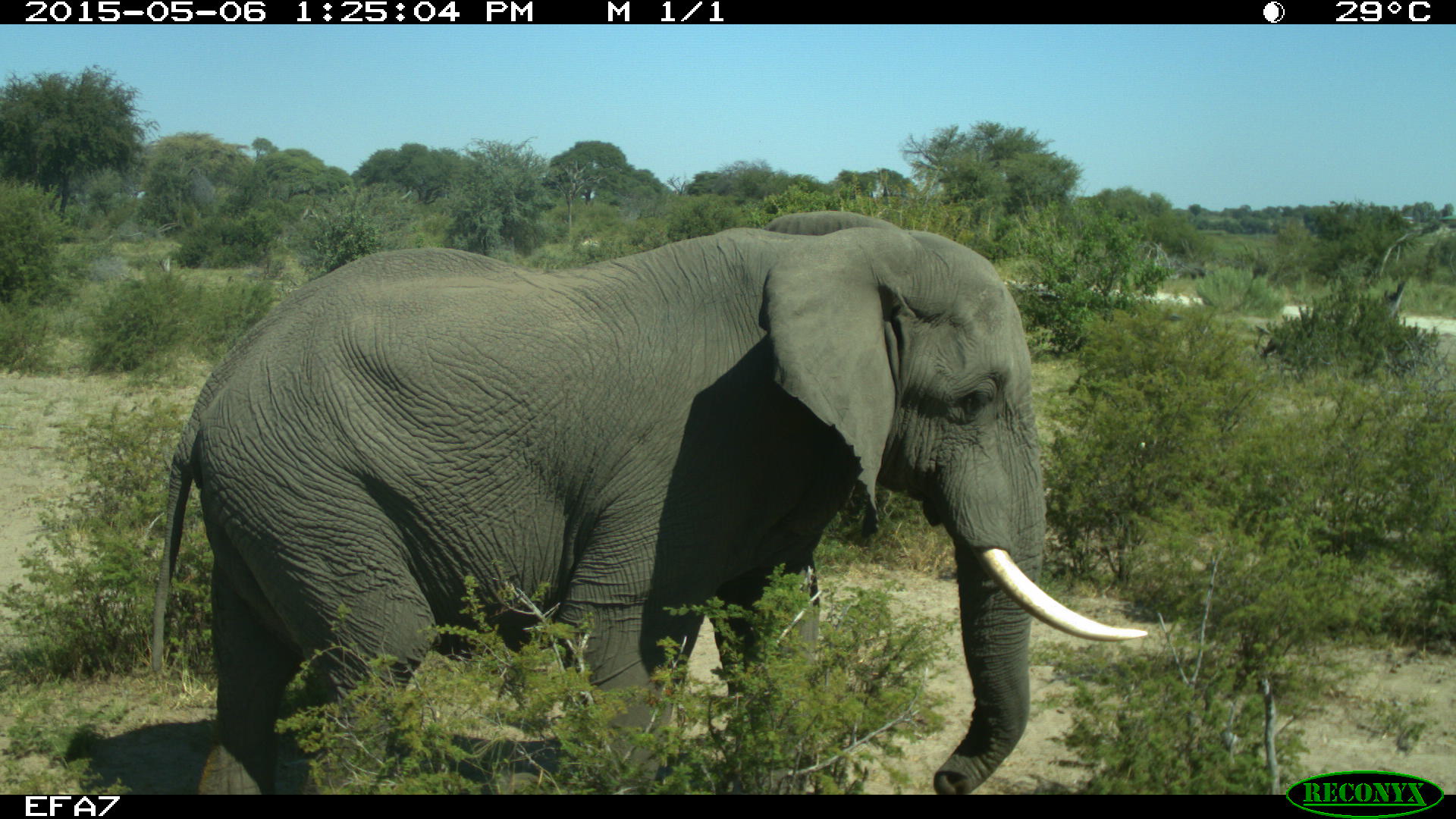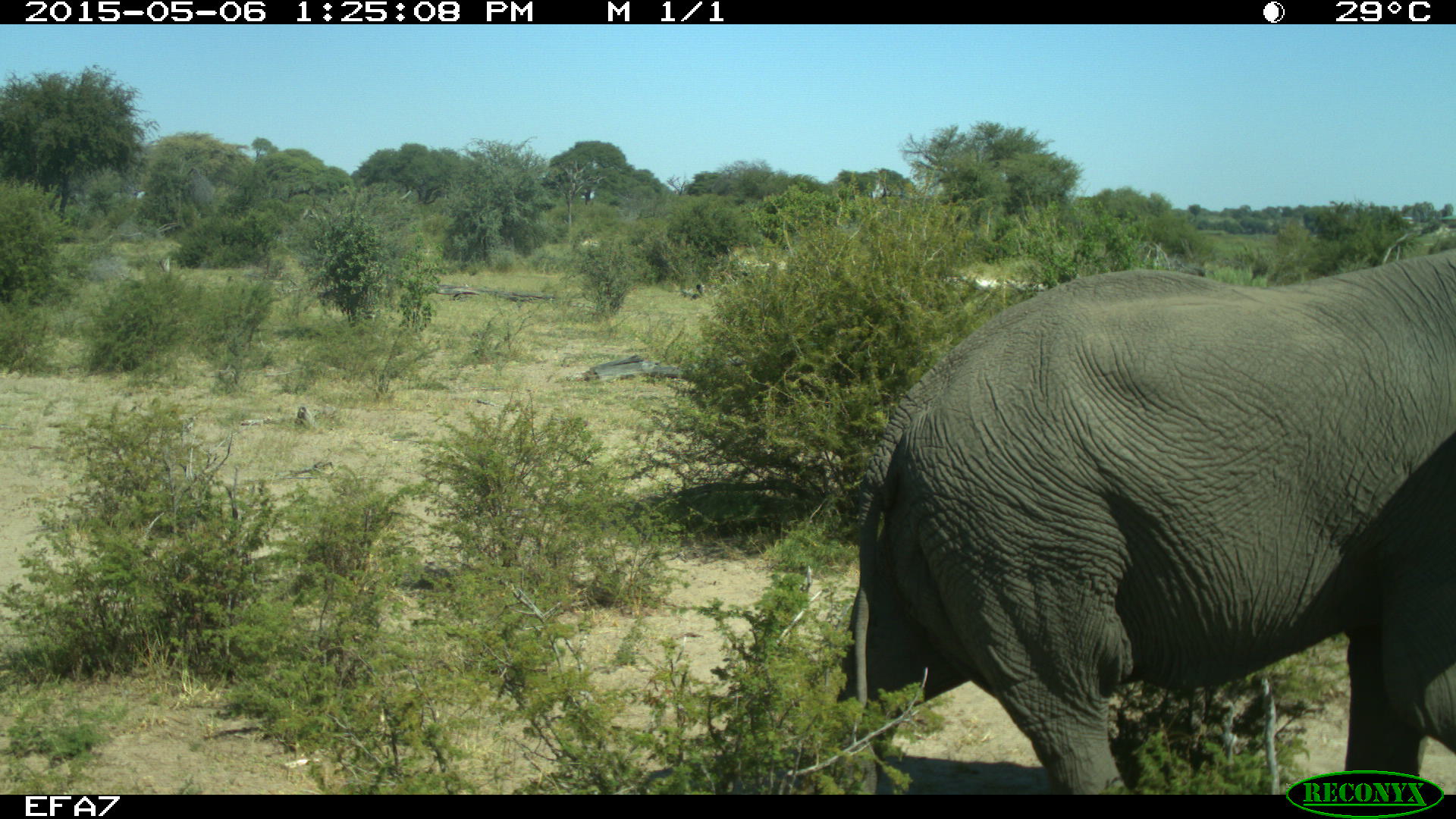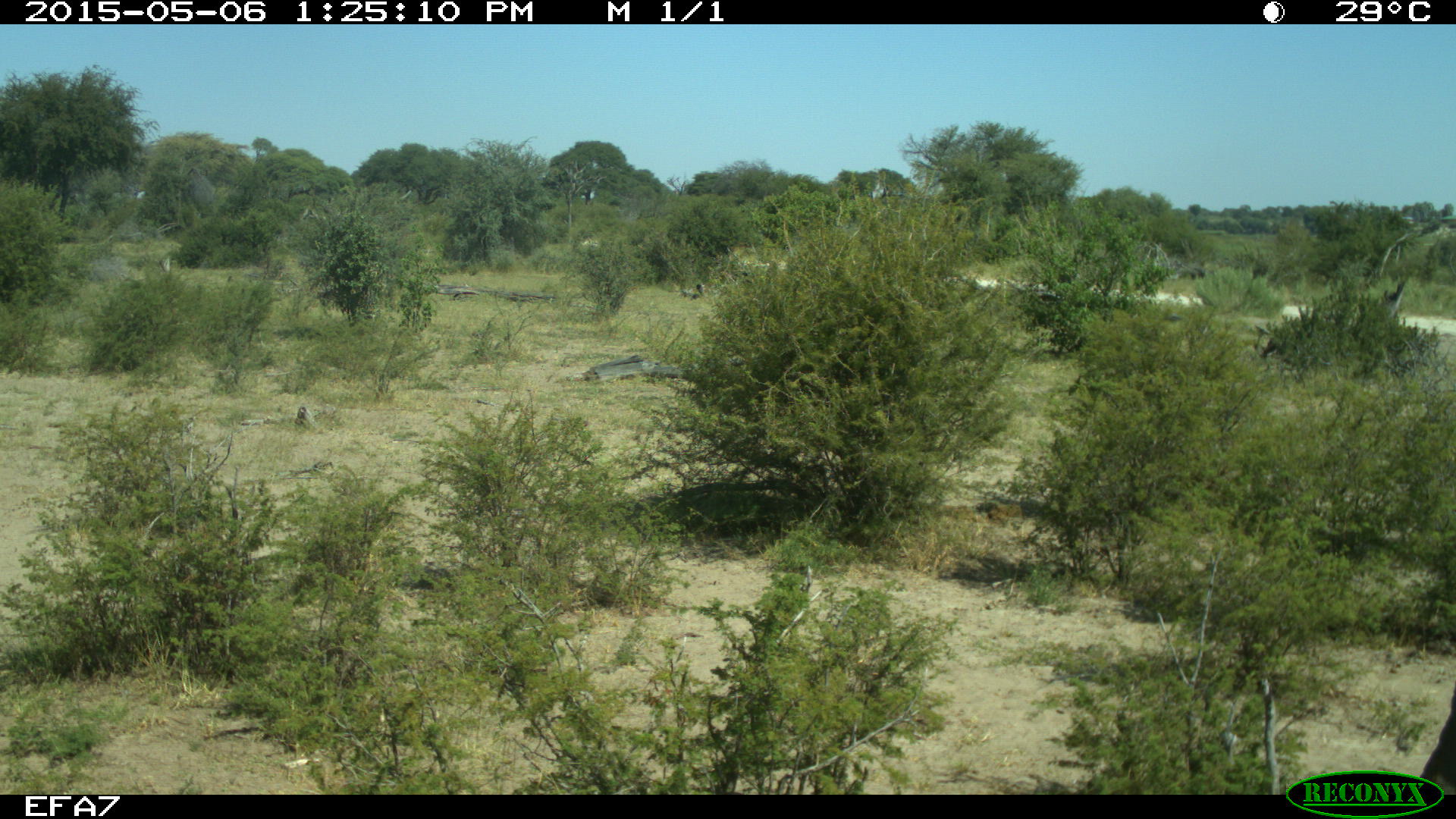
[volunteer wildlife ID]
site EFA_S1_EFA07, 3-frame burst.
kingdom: Animalia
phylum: Chordata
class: Mammalia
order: Proboscidea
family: Elephantidae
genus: Loxodonta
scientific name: Loxodonta africana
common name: african bush elephant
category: elephant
Elephant (african bush elephant) (Loxodonta africana), count 1. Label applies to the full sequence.